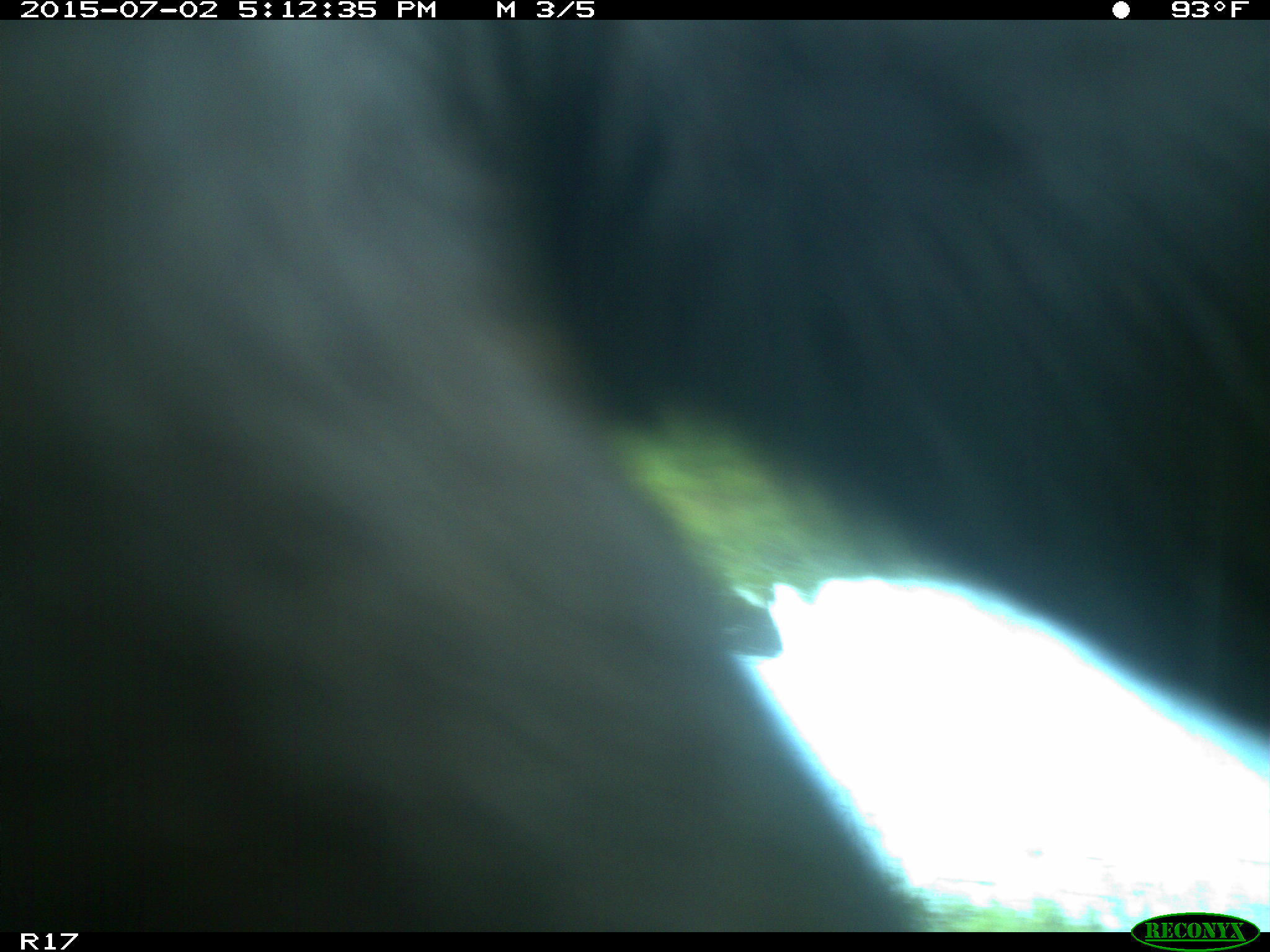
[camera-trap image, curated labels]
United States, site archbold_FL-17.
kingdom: Animalia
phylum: Chordata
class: Mammalia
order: Artiodactyla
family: Bovidae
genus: Bos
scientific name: Bos taurus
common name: domestic cow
Bos taurus (domestic cow).